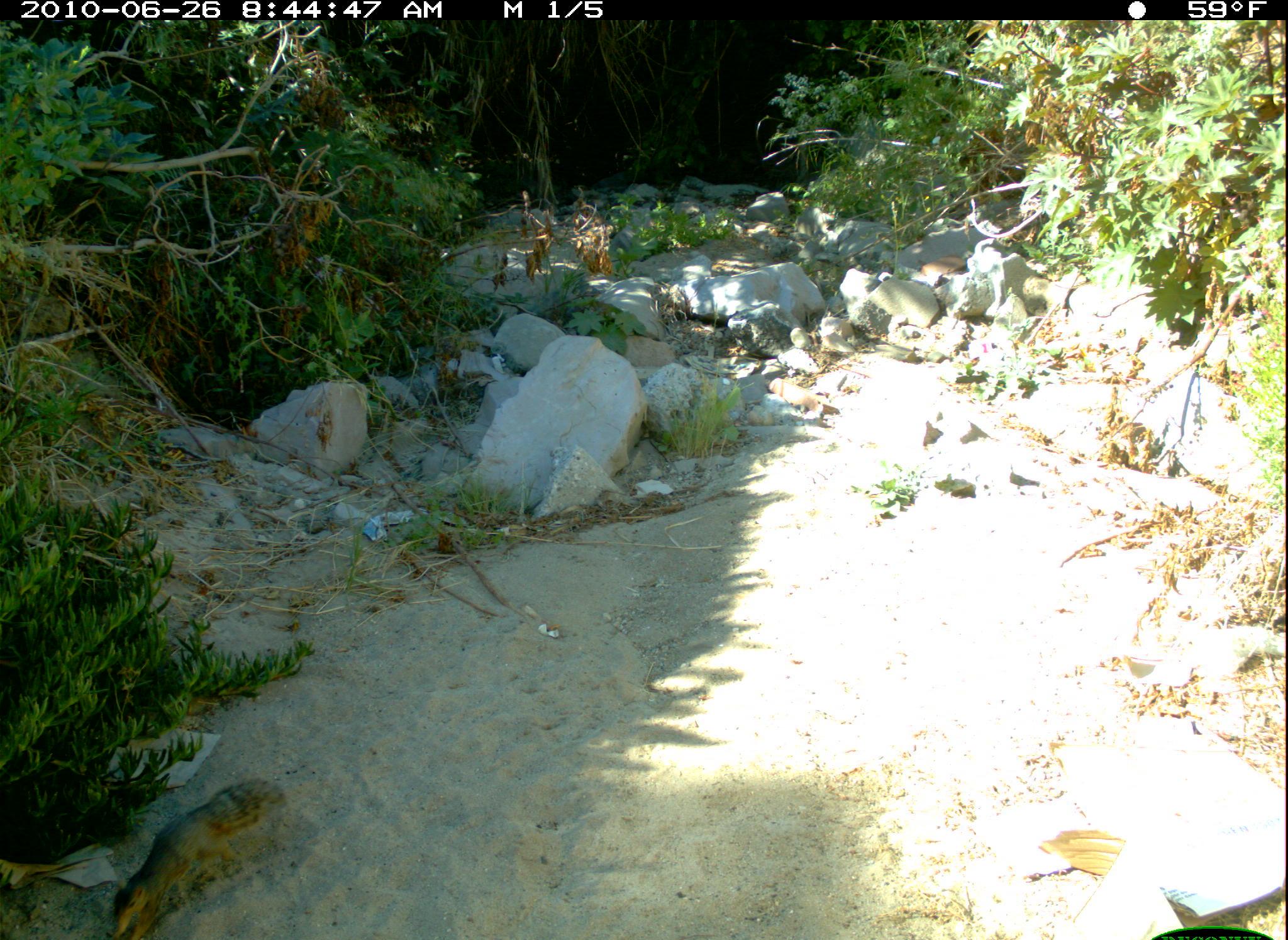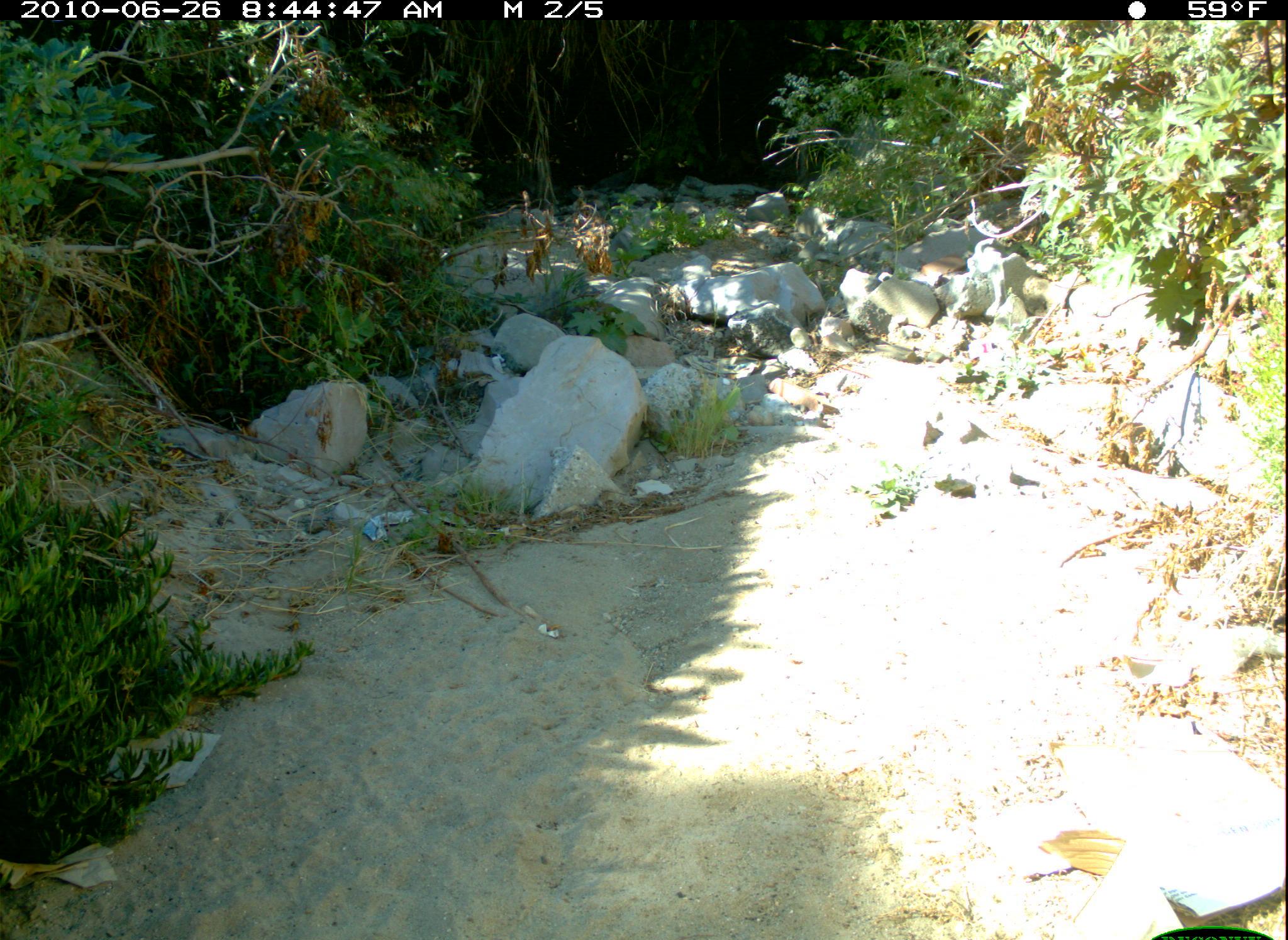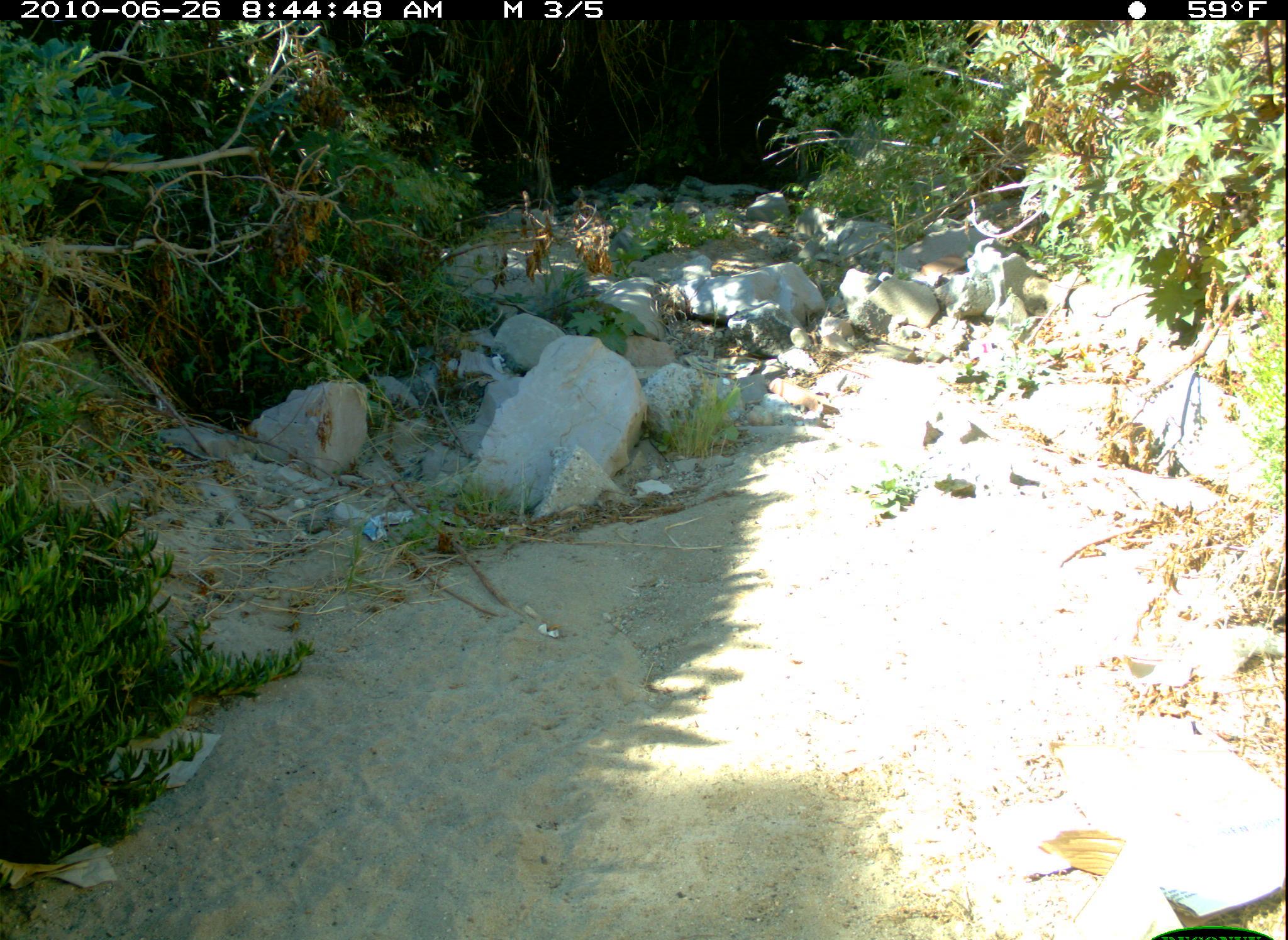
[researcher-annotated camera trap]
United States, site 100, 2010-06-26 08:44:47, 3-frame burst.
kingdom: Animalia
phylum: Chordata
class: Mammalia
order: Rodentia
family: Sciuridae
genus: Sciurus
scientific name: Sciurus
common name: squirrel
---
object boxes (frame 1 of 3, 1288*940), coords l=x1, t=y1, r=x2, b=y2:
squirrel: l=93, t=773, r=299, b=940